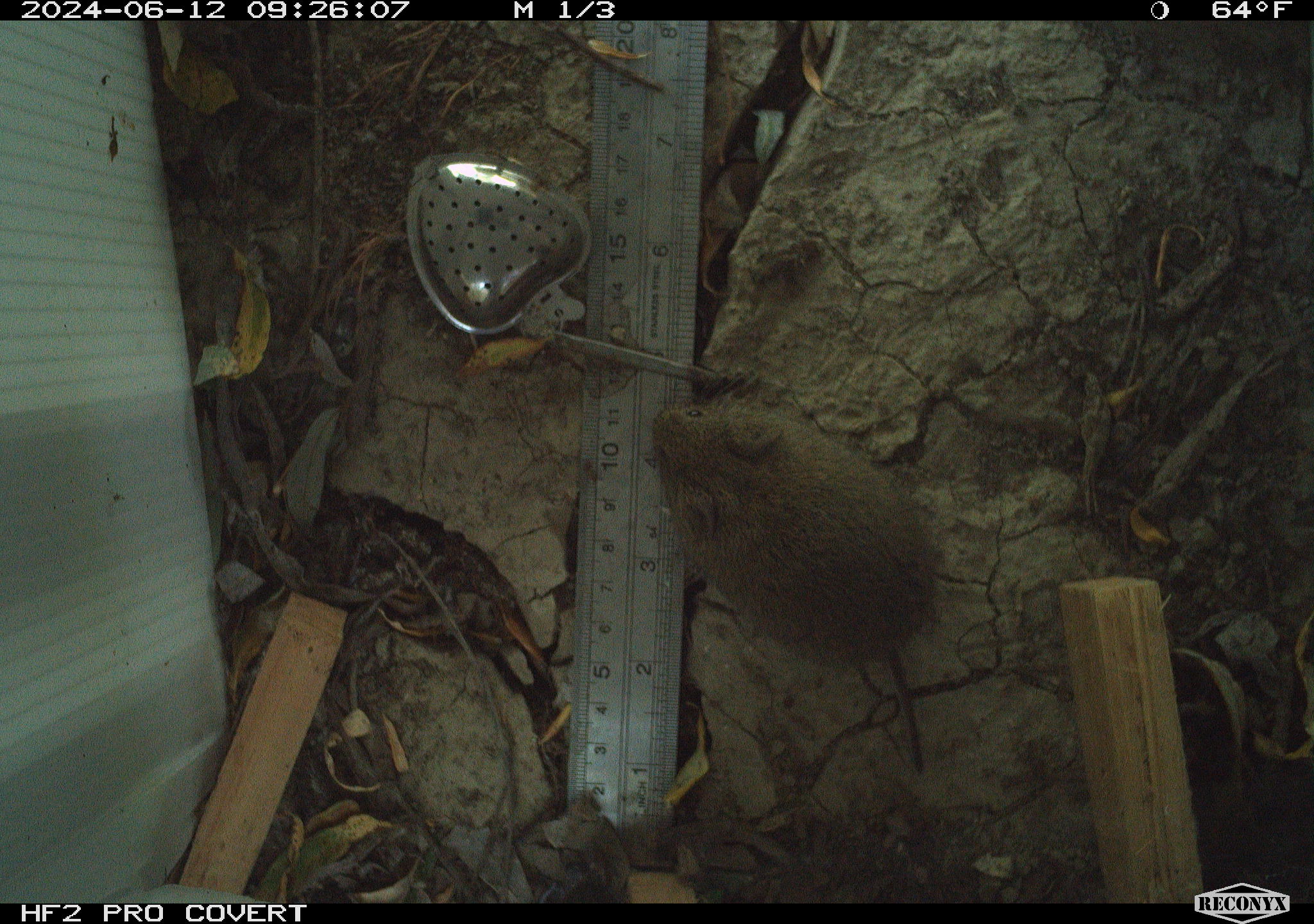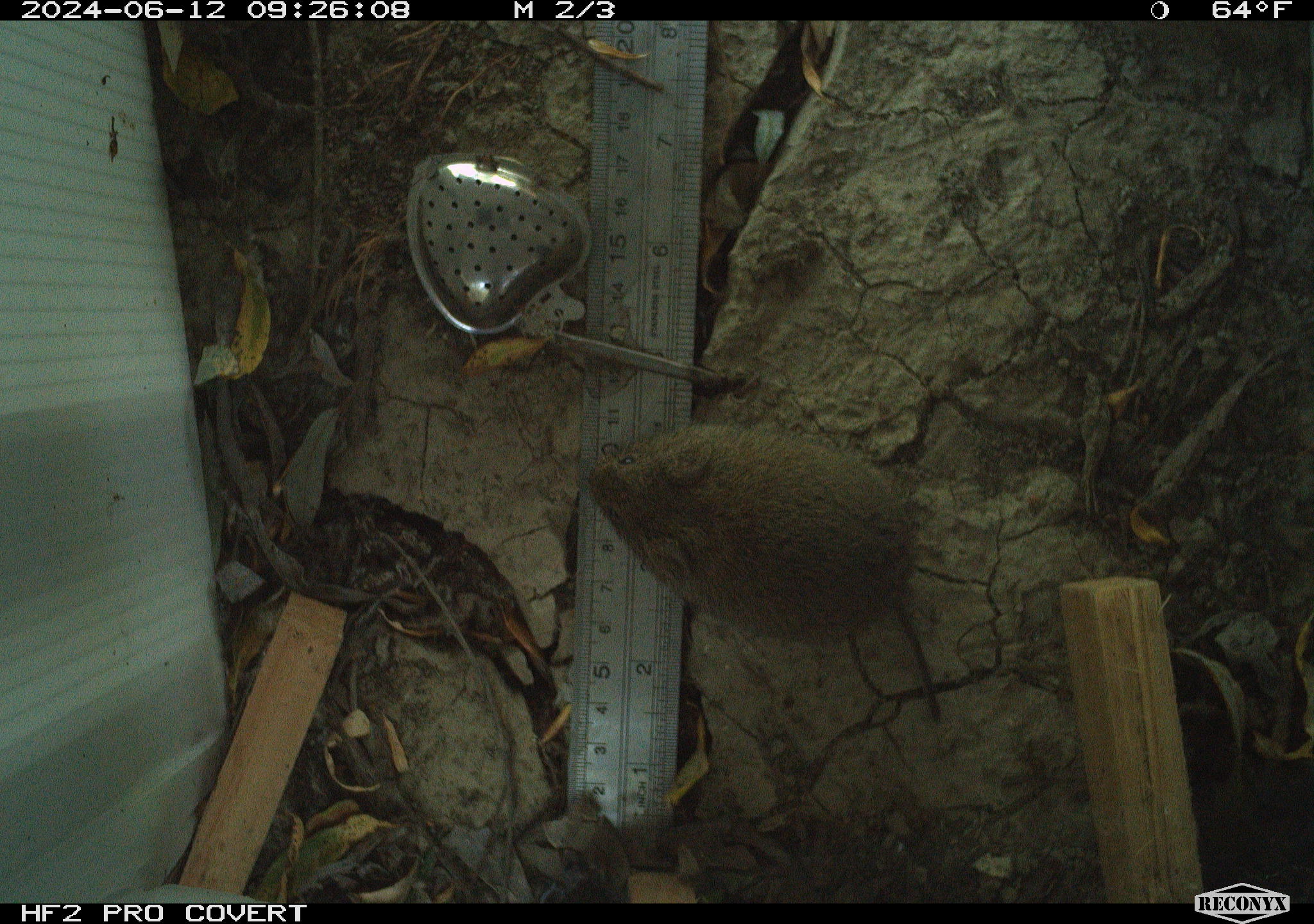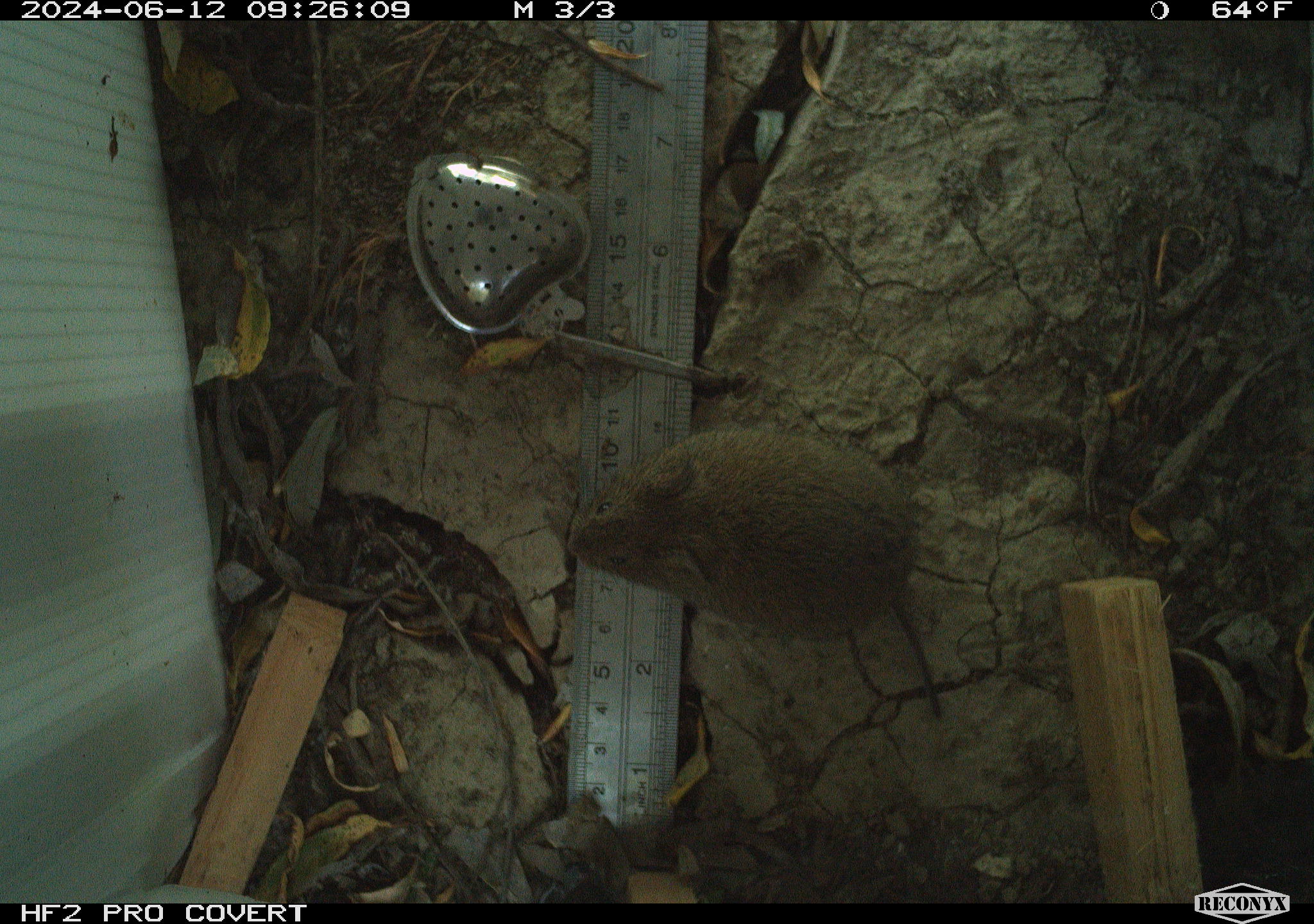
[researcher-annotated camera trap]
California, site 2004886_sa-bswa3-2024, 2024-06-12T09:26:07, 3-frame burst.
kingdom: Animalia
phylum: Chordata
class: Mammalia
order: Rodentia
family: Cricetidae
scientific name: Arvicolinae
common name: voles, lemmings, and muskrats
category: arvicolinae subfamily